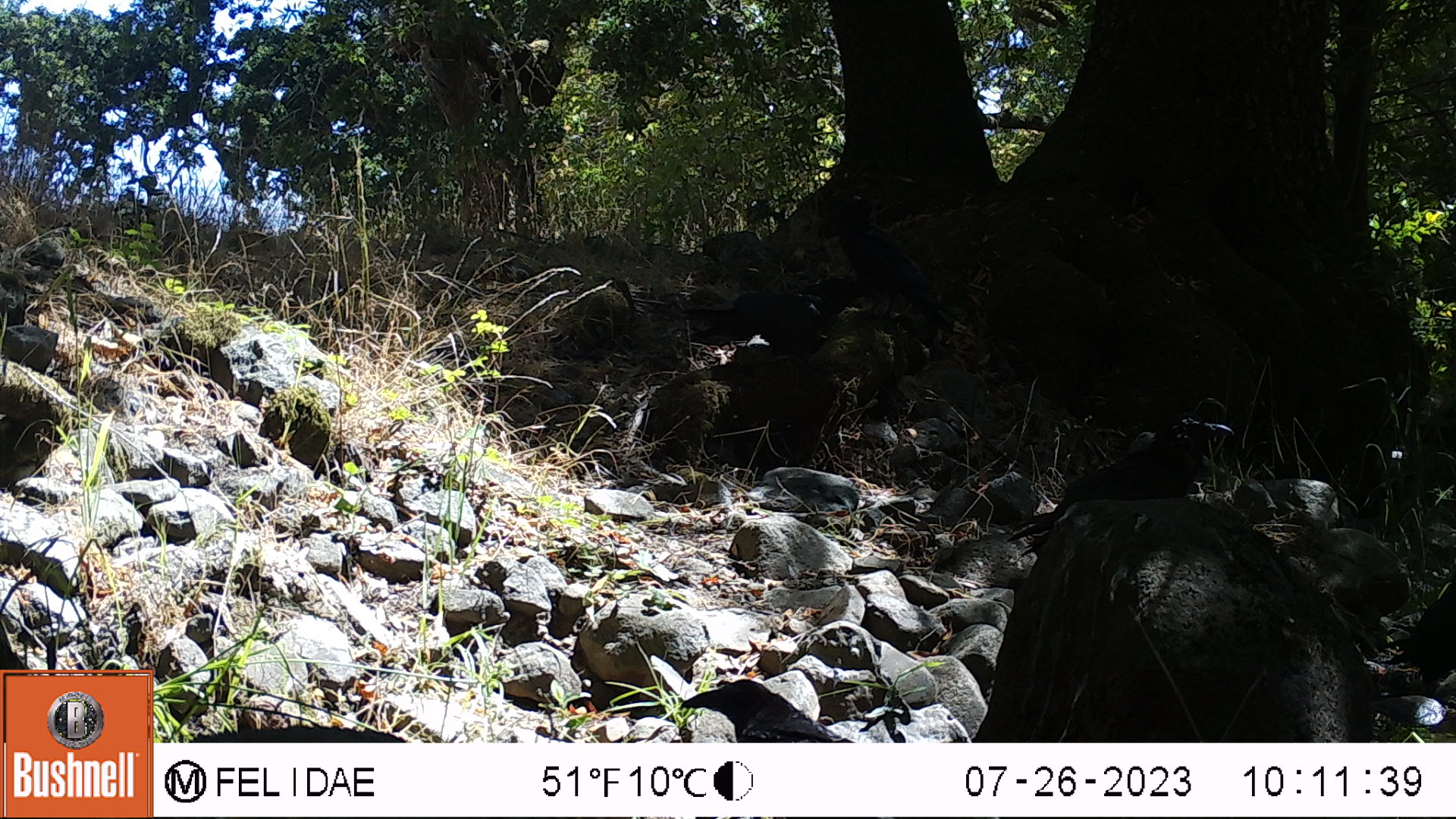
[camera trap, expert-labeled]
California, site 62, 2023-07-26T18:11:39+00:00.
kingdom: Animalia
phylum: Chordata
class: Aves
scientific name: Aves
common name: bird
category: unknown bird